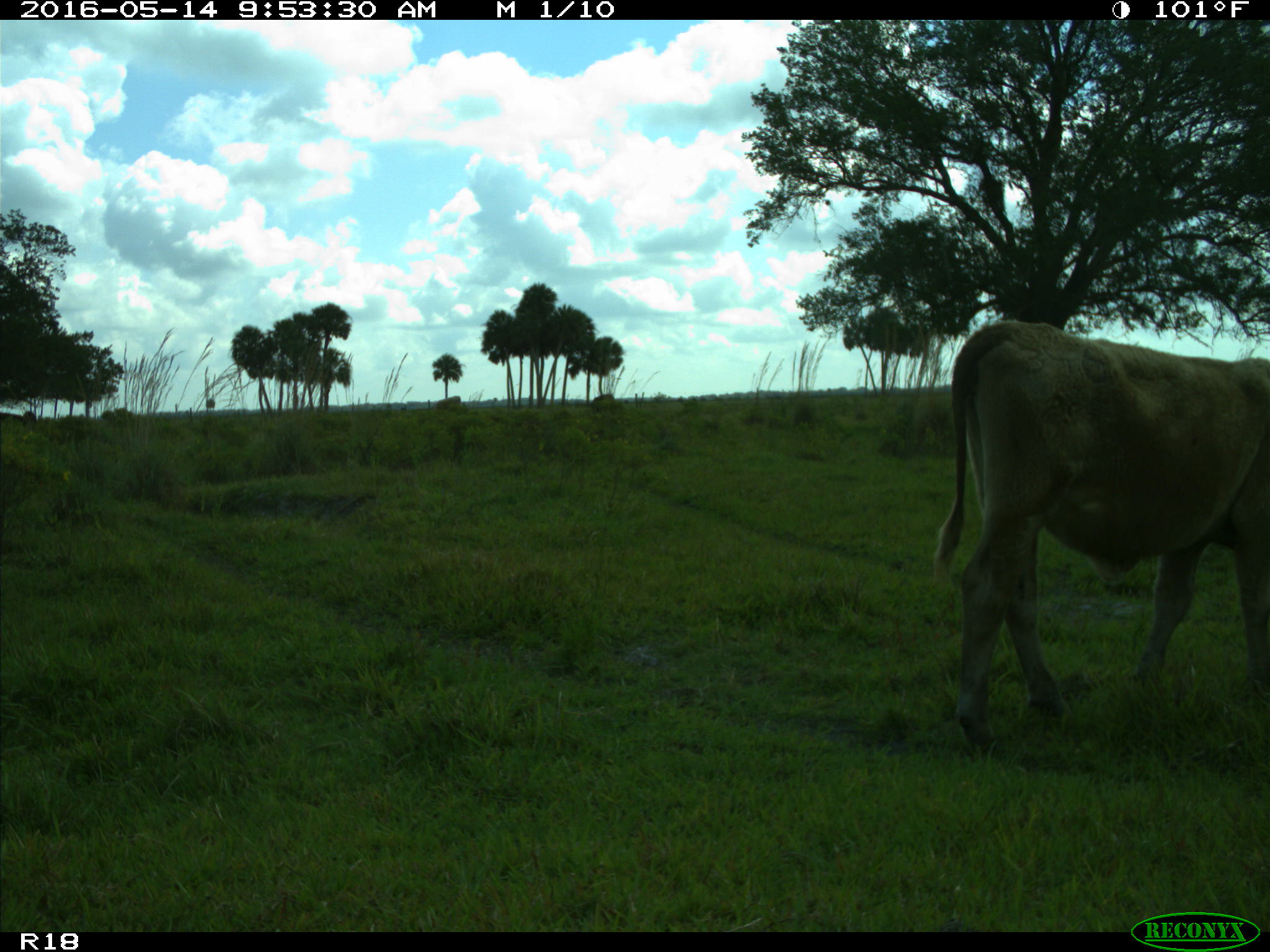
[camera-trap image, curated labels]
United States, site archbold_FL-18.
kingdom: Animalia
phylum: Chordata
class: Mammalia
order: Artiodactyla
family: Bovidae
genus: Bos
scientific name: Bos taurus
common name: domestic cow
Bos taurus (domestic cow).